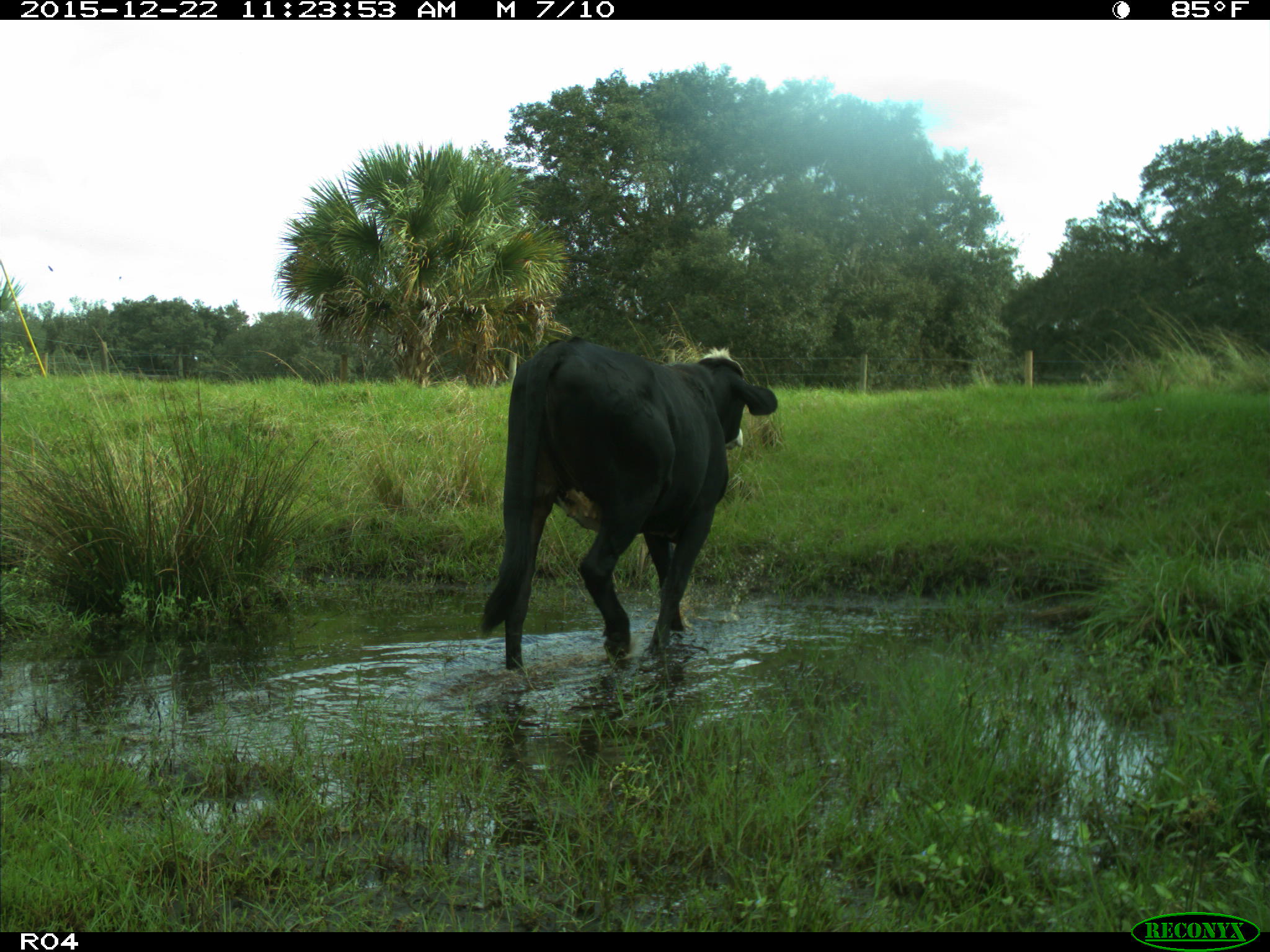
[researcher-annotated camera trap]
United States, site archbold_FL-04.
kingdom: Animalia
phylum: Chordata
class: Mammalia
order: Artiodactyla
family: Bovidae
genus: Bos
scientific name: Bos taurus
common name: domestic cow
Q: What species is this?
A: Bos taurus (domestic cow).